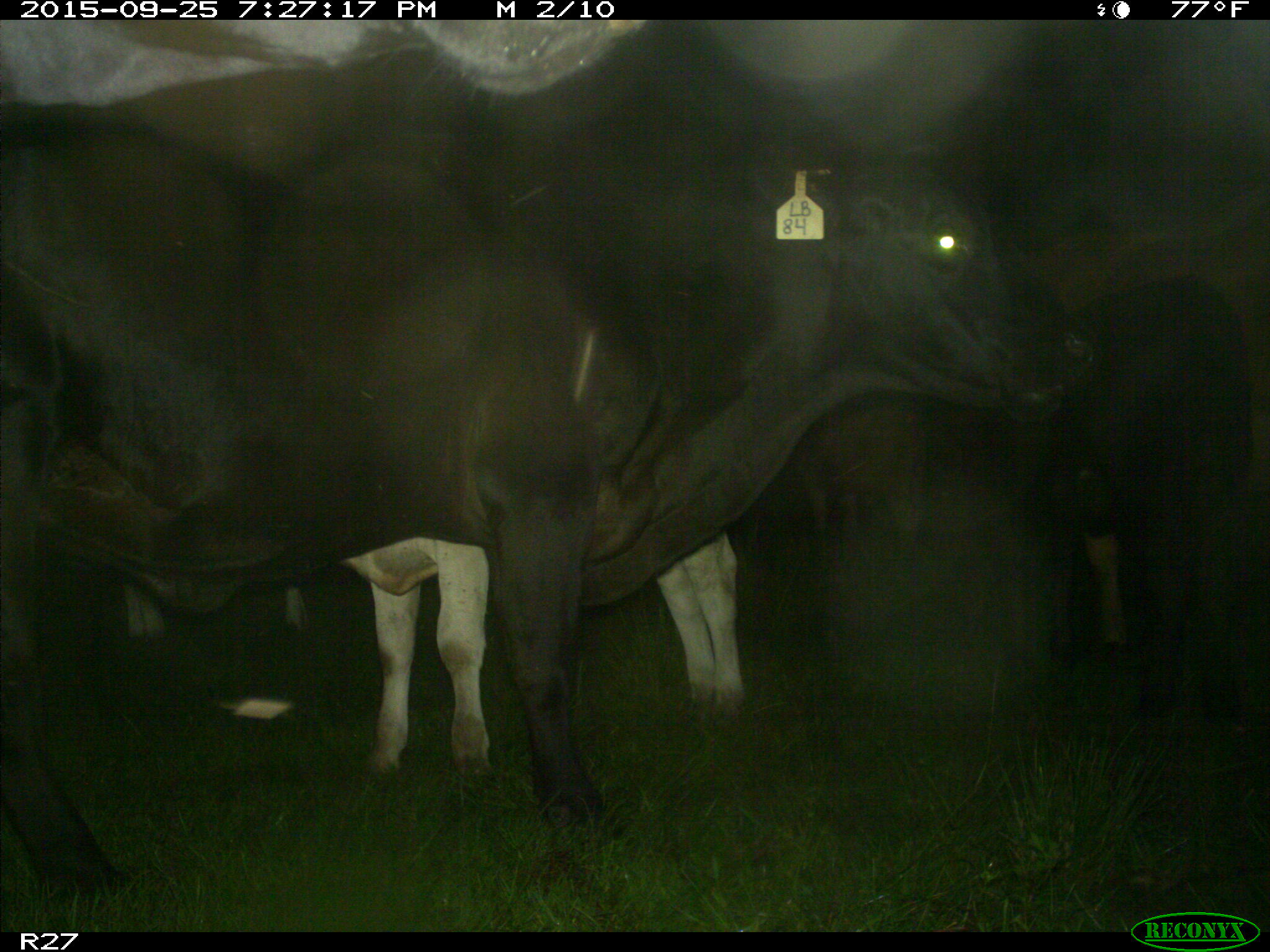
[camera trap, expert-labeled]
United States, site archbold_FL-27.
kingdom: Animalia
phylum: Chordata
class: Mammalia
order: Artiodactyla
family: Bovidae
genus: Bos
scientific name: Bos taurus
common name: domestic cow